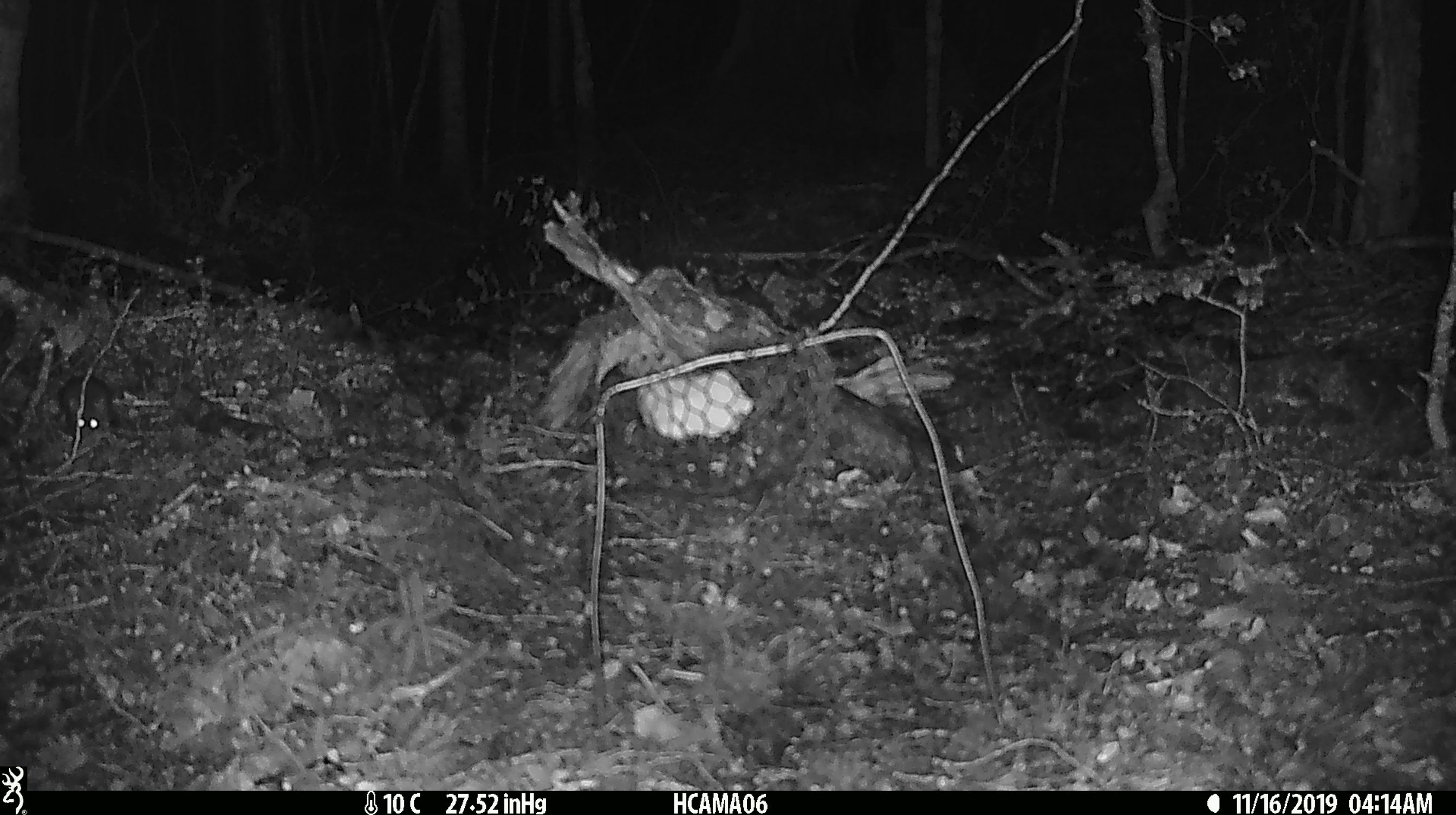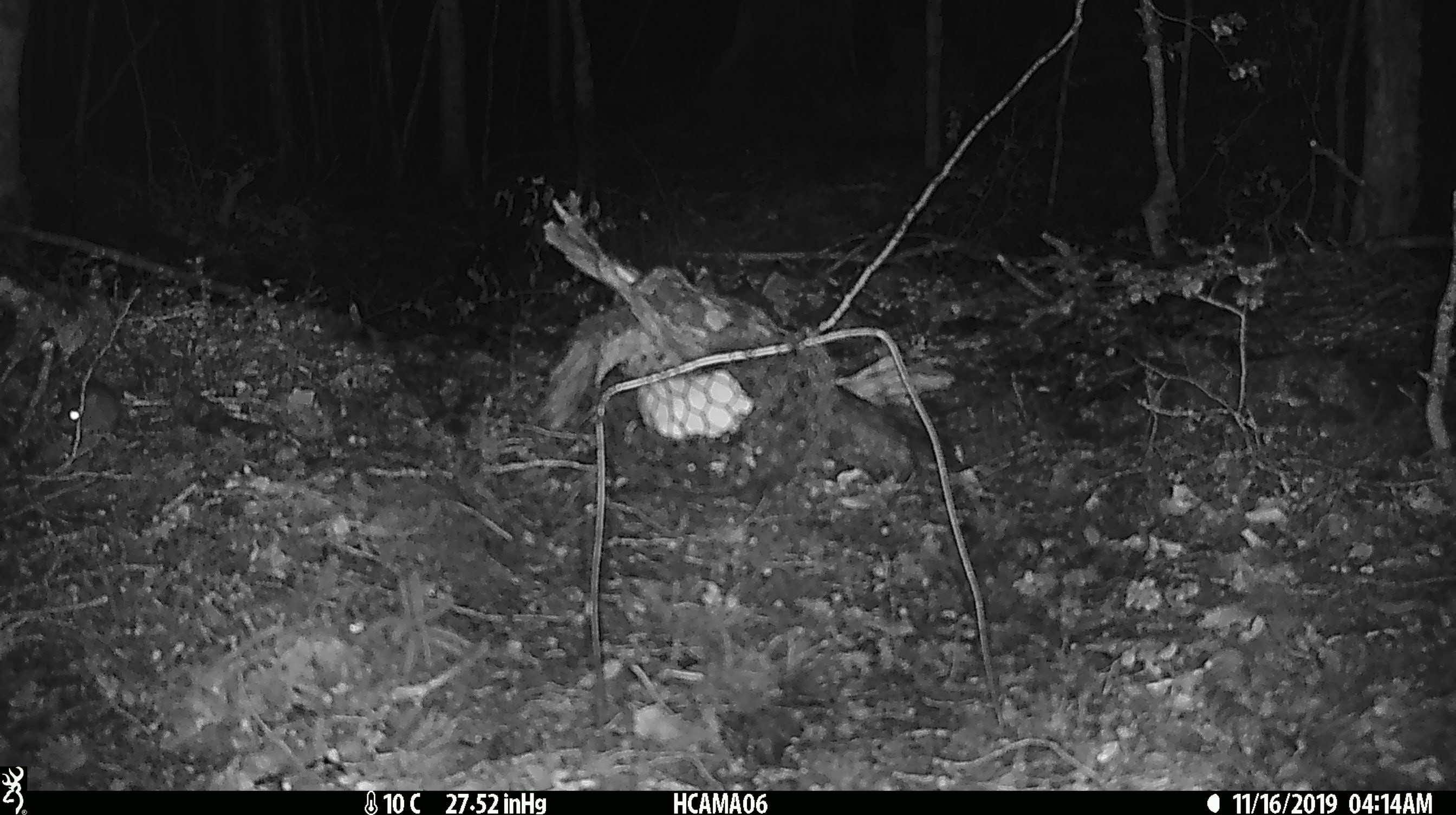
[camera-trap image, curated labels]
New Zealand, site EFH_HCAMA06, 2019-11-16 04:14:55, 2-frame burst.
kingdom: Animalia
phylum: Chordata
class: Mammalia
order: Rodentia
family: Muridae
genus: Mus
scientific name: Mus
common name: mouse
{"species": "mouse (Mus)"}